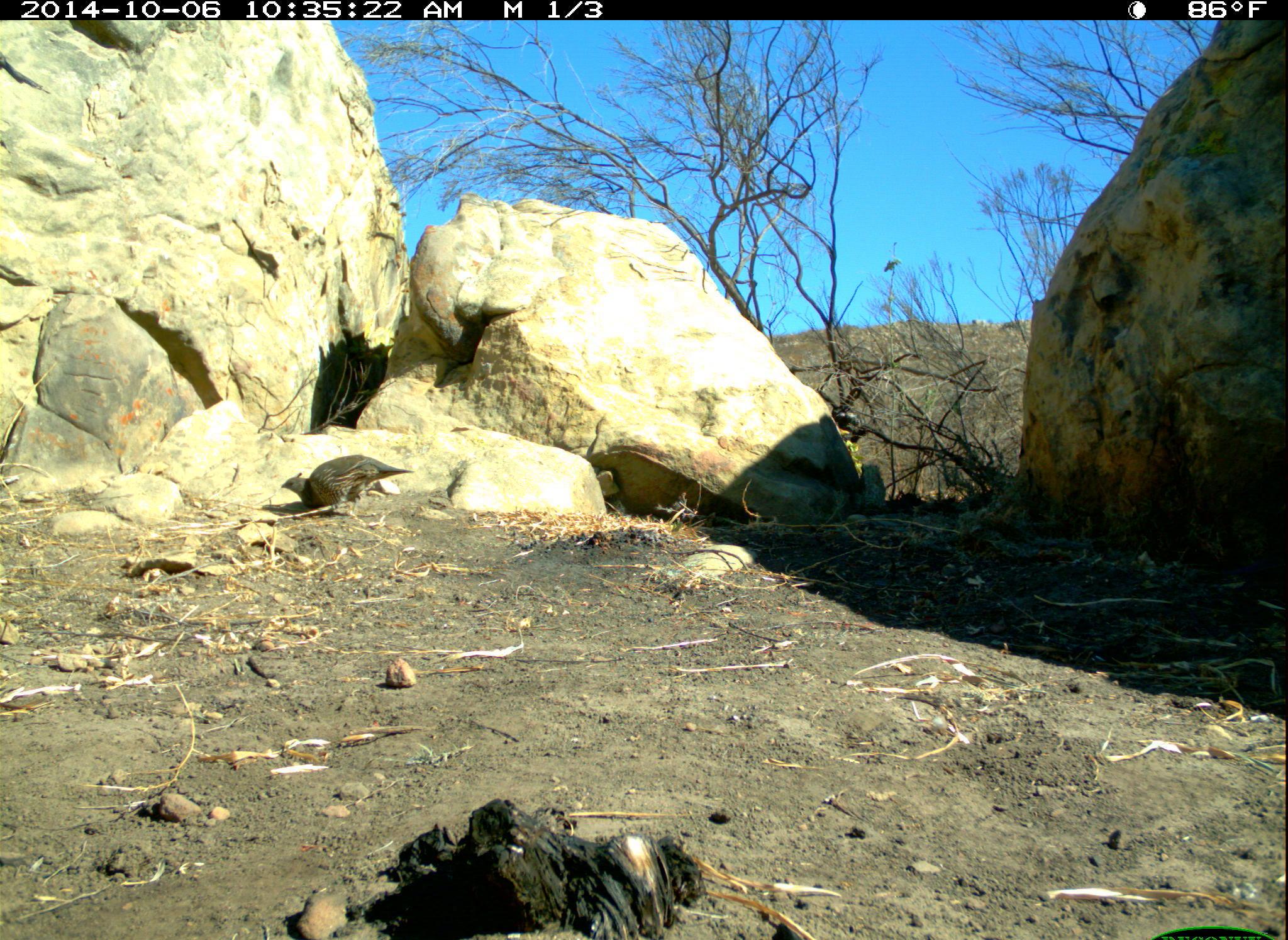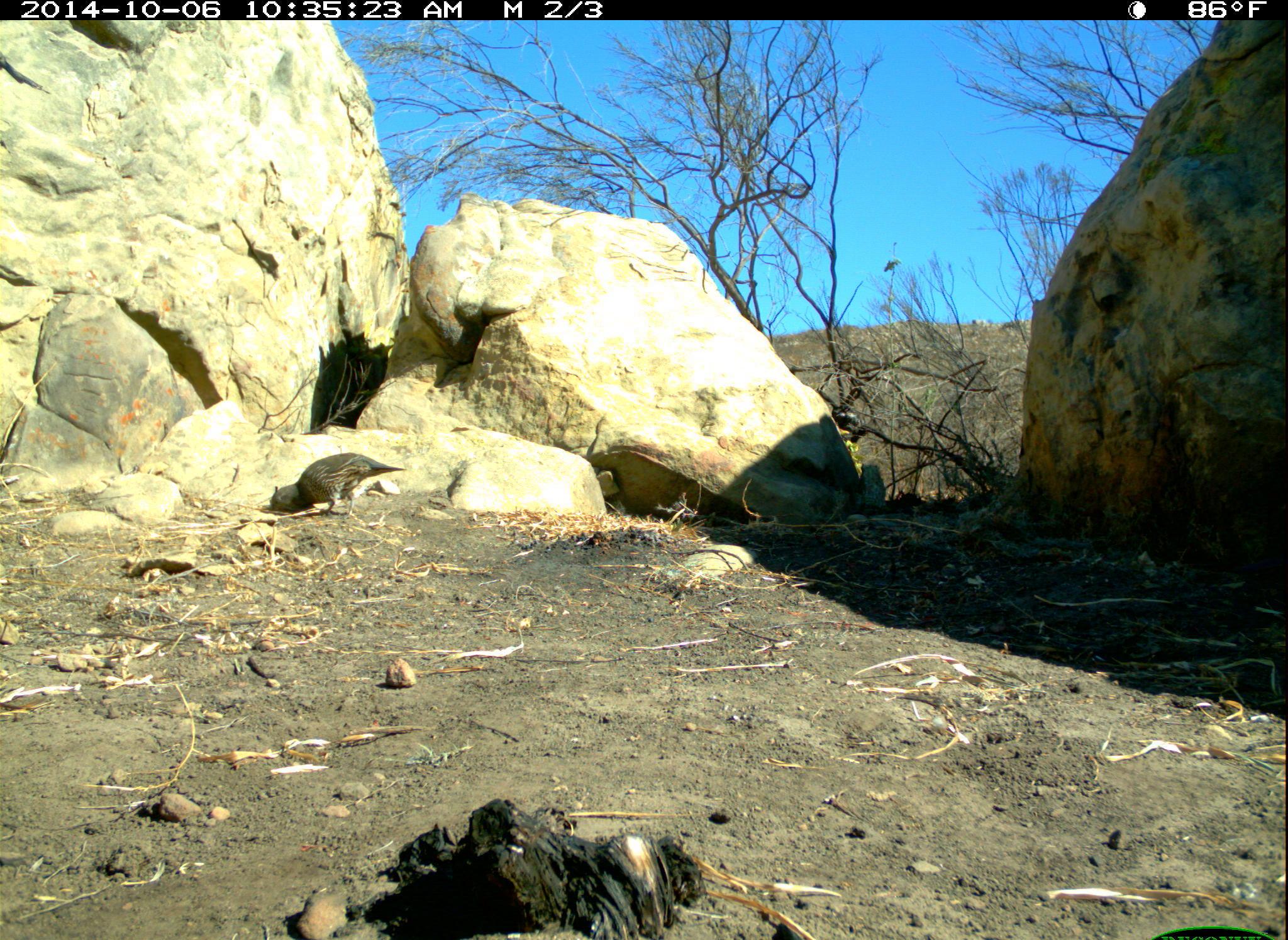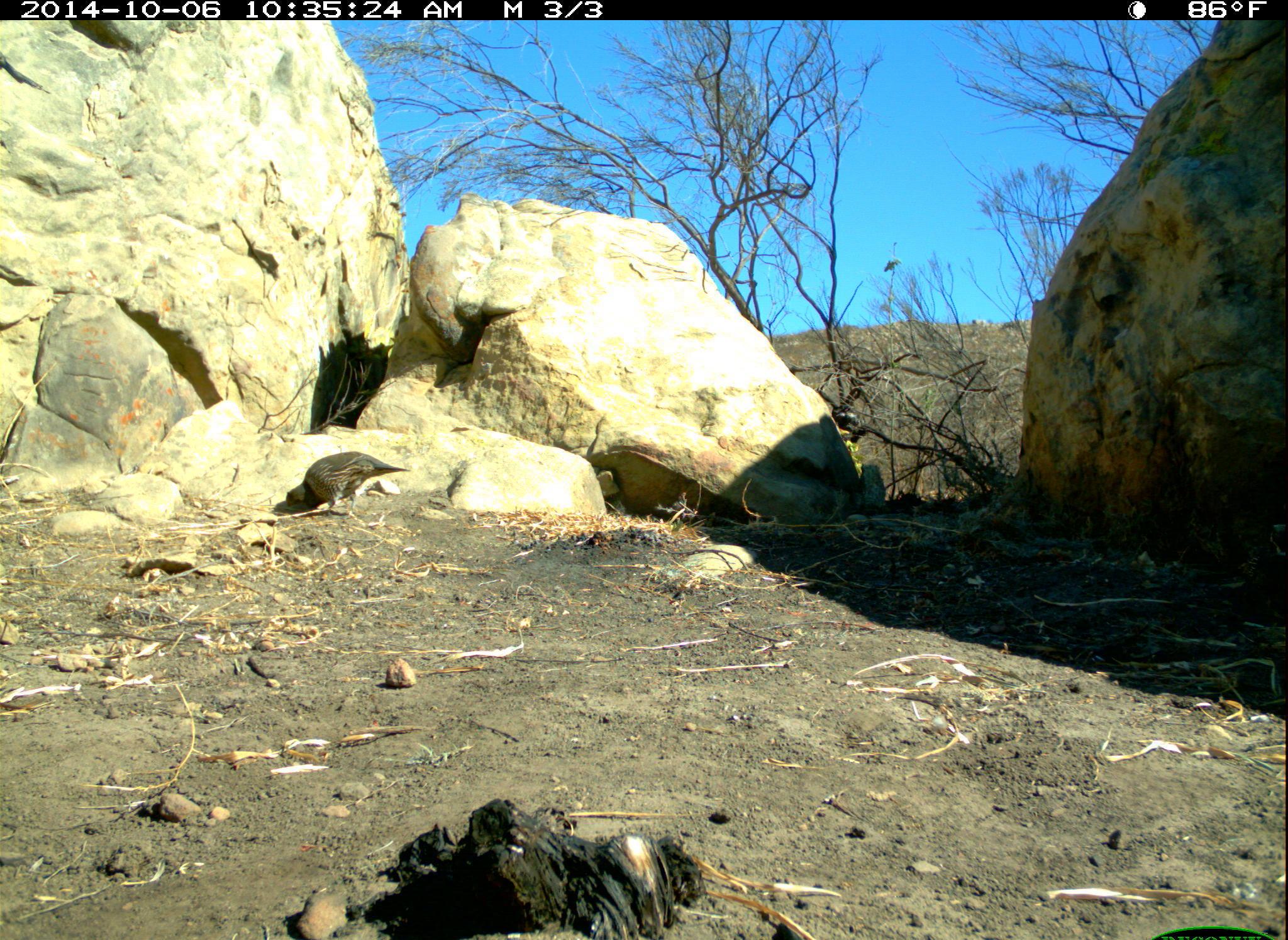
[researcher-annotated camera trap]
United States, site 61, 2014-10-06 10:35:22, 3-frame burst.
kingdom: Animalia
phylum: Chordata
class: Aves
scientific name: Aves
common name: bird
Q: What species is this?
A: Bird (Aves).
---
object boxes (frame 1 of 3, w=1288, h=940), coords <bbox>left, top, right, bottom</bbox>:
bird: <bbox>268, 443, 417, 528</bbox>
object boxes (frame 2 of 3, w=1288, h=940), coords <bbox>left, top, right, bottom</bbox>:
bird: <bbox>260, 448, 407, 529</bbox>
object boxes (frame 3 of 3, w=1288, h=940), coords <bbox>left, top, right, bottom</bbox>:
bird: <bbox>270, 444, 425, 539</bbox>